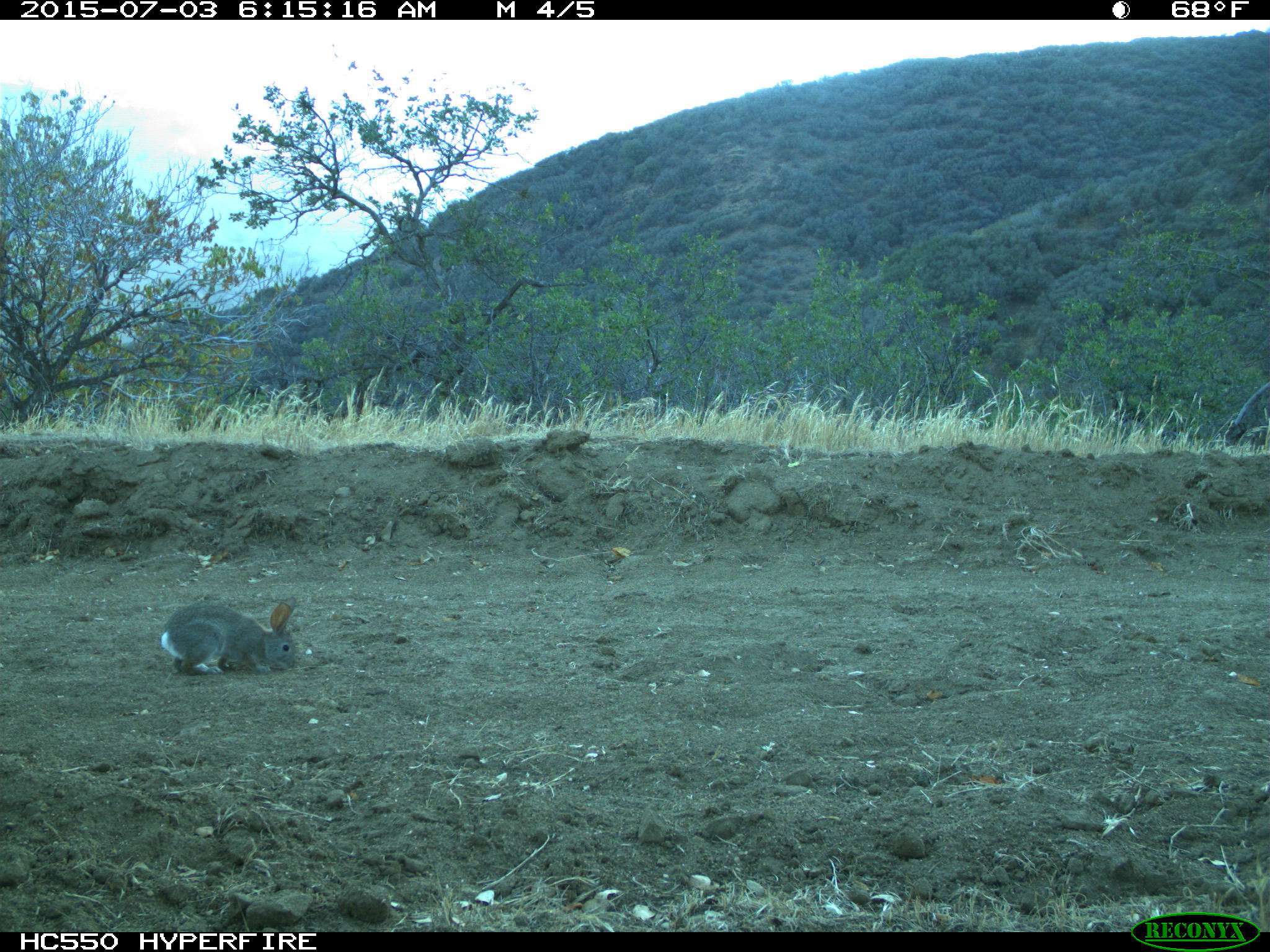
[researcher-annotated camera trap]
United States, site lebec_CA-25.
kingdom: Animalia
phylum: Chordata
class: Mammalia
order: Lagomorpha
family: Leporidae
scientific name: Leporidae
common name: rabbits and hares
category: unidentified rabbit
Unidentified rabbit (rabbits and hares) (Leporidae).